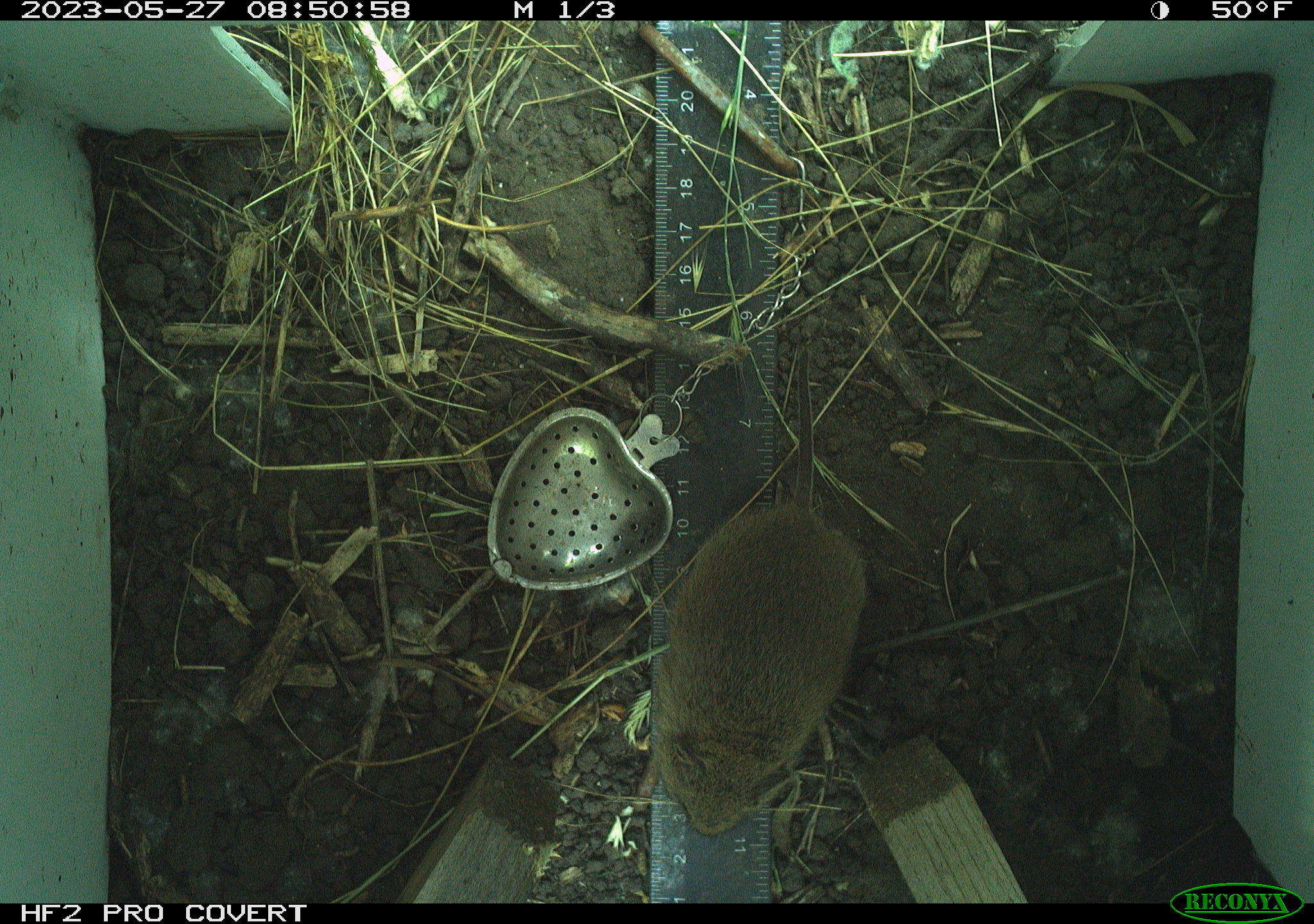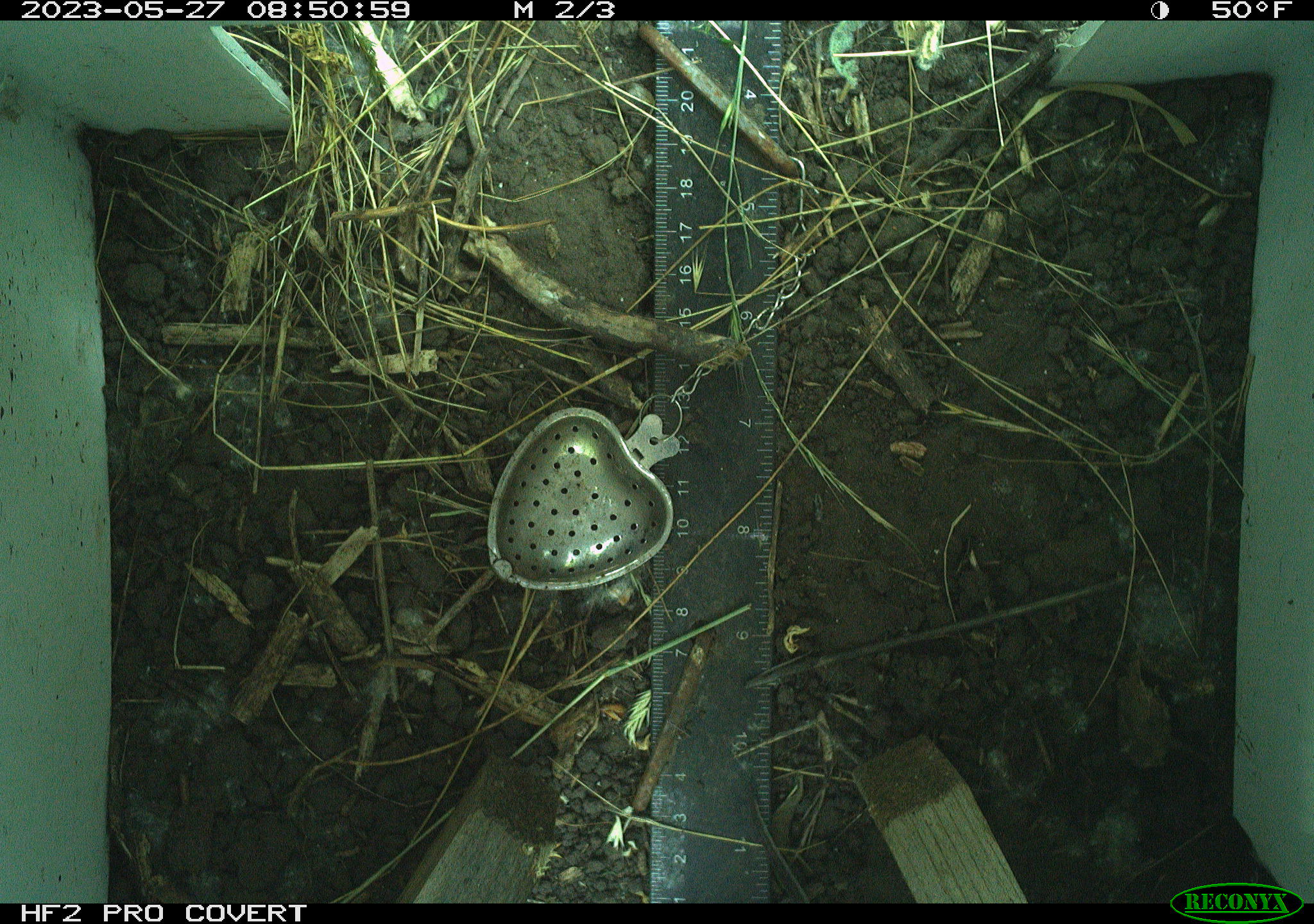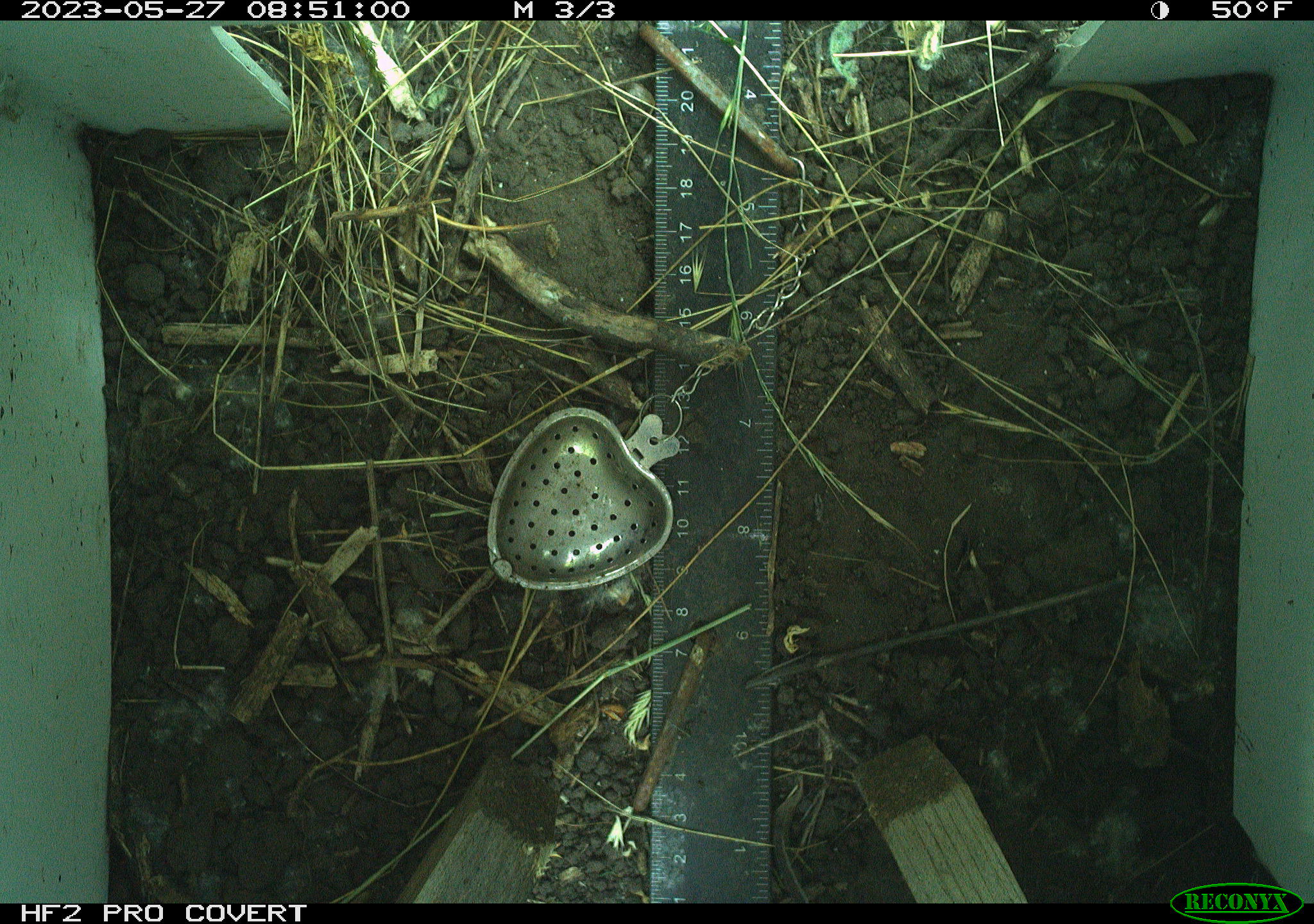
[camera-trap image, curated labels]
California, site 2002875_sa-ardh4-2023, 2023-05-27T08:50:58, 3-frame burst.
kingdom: Animalia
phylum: Chordata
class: Mammalia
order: Rodentia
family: Cricetidae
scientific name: Arvicolinae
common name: voles, lemmings, and muskrats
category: arvicolinae subfamily